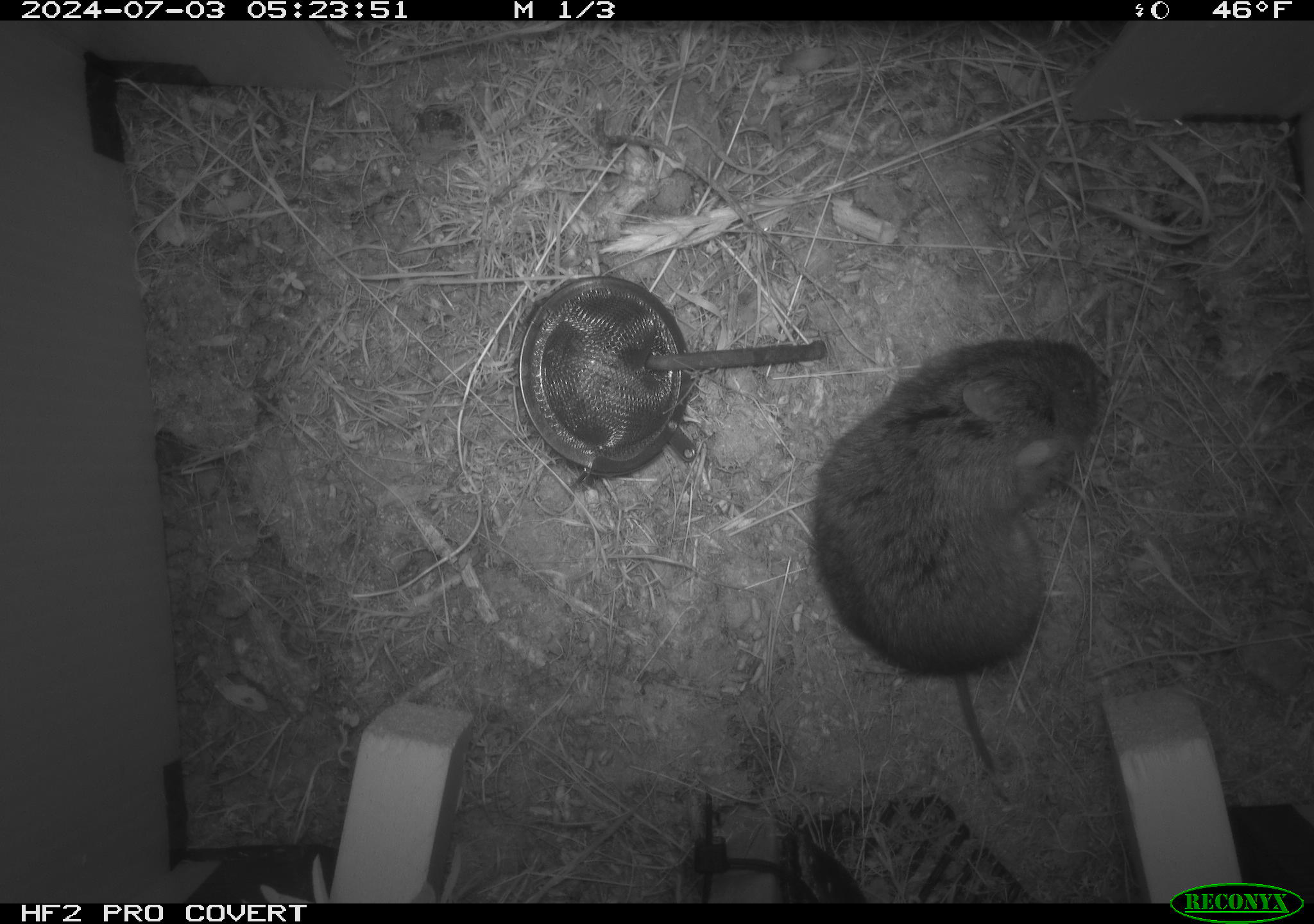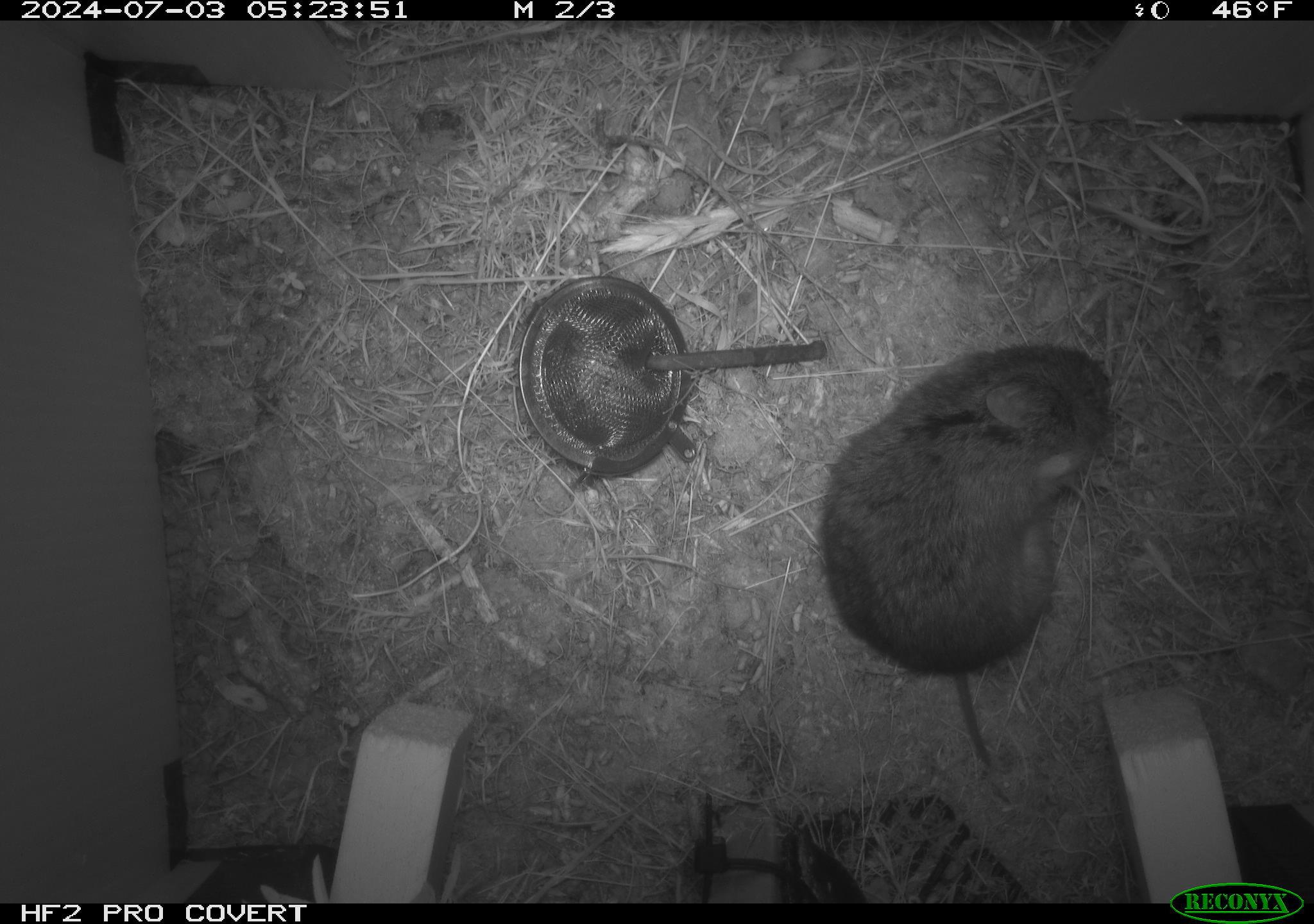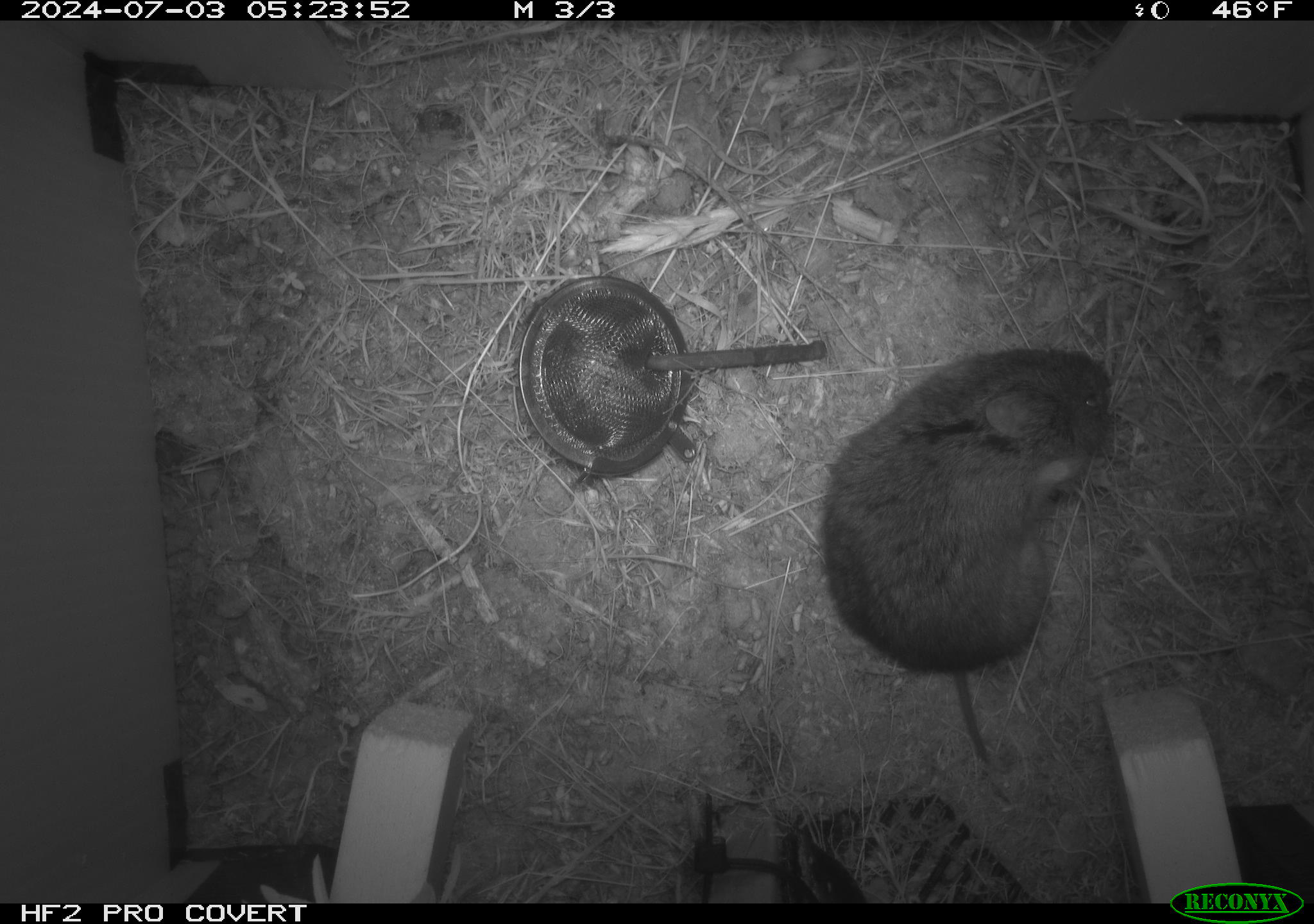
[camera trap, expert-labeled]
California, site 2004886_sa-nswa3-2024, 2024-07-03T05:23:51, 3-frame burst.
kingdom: Animalia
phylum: Chordata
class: Mammalia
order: Rodentia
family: Cricetidae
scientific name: Arvicolinae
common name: voles, lemmings, and muskrats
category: arvicolinae subfamily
Arvicolinae subfamily (voles, lemmings, and muskrats) (Arvicolinae).